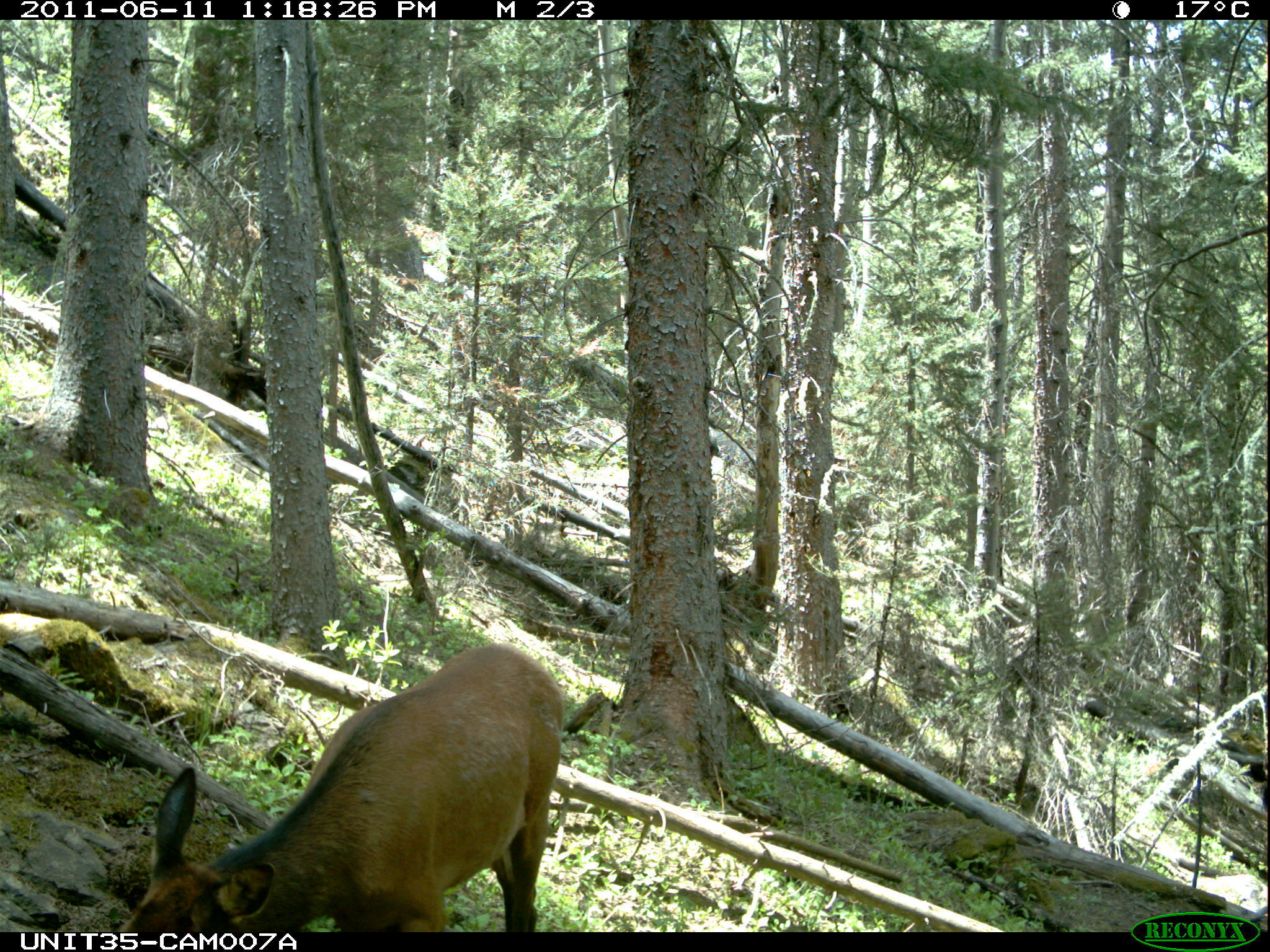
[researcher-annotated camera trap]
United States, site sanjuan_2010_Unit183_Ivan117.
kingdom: Animalia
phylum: Chordata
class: Mammalia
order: Artiodactyla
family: Cervidae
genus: Cervus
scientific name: Cervus elaphus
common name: red deer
Cervus elaphus (red deer).